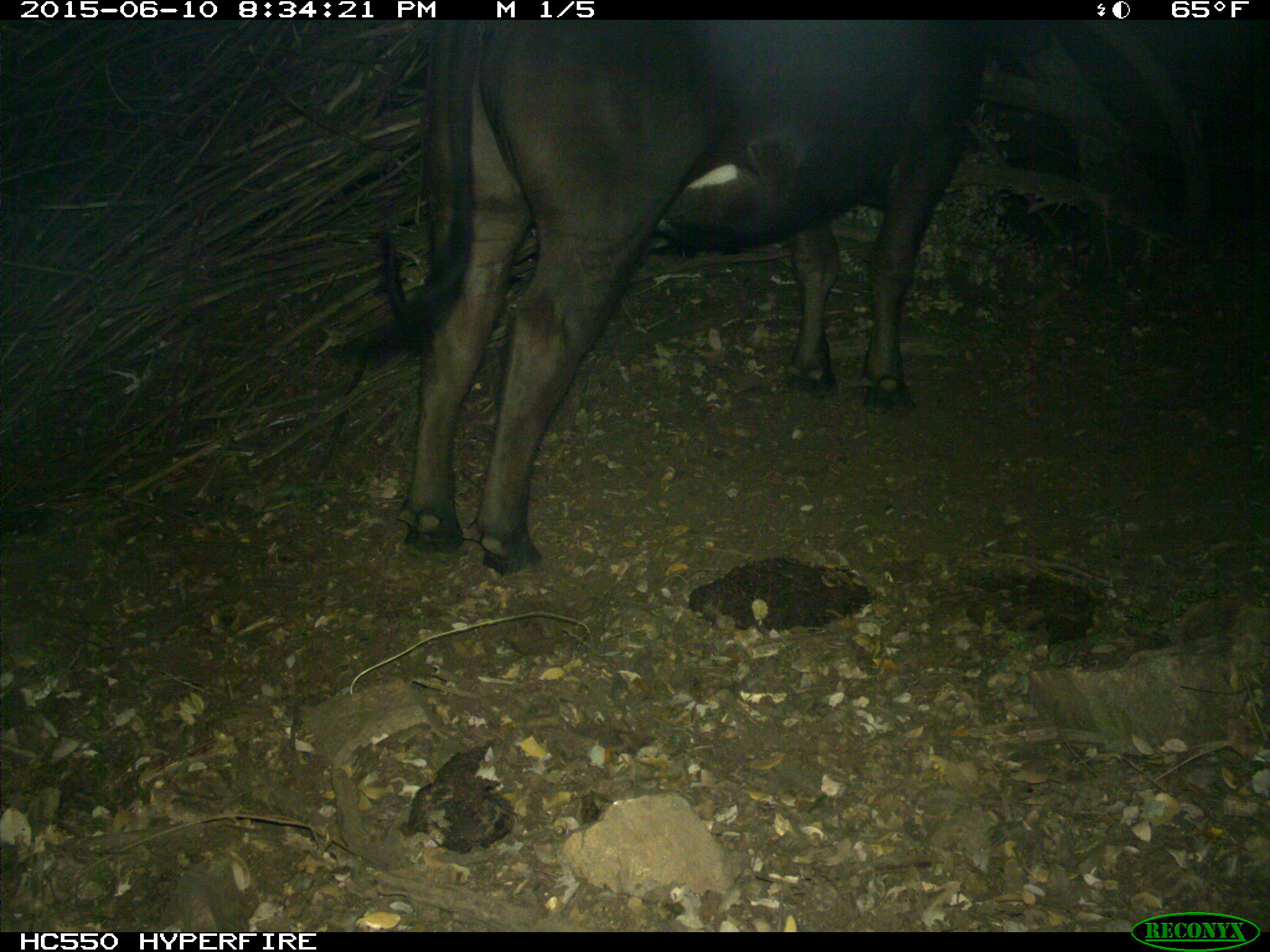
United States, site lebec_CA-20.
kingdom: Animalia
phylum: Chordata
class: Mammalia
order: Artiodactyla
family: Bovidae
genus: Bos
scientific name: Bos taurus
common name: domestic cow